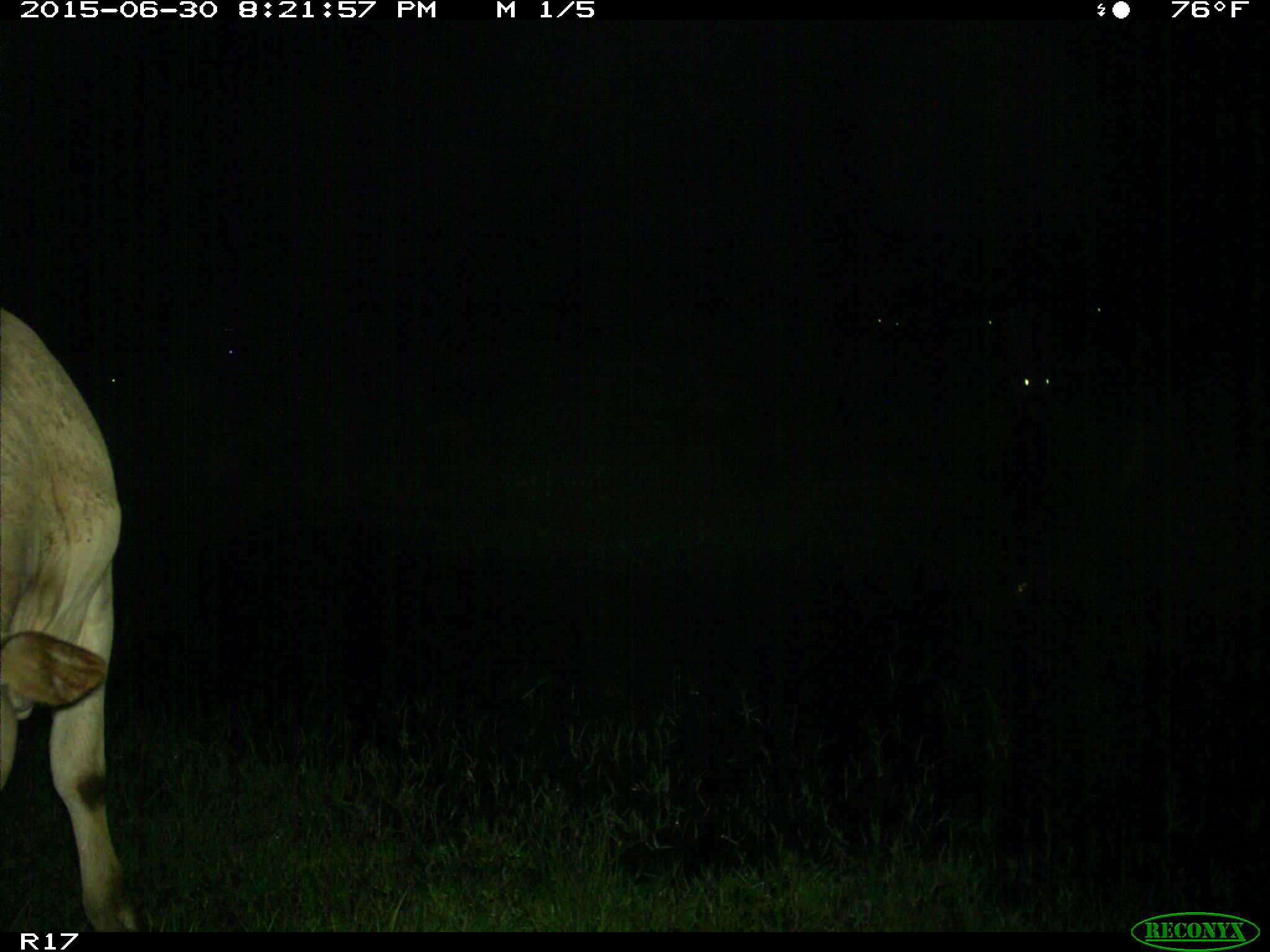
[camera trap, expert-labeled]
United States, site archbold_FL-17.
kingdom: Animalia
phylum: Chordata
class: Mammalia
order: Artiodactyla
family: Bovidae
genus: Bos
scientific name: Bos taurus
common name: domestic cow